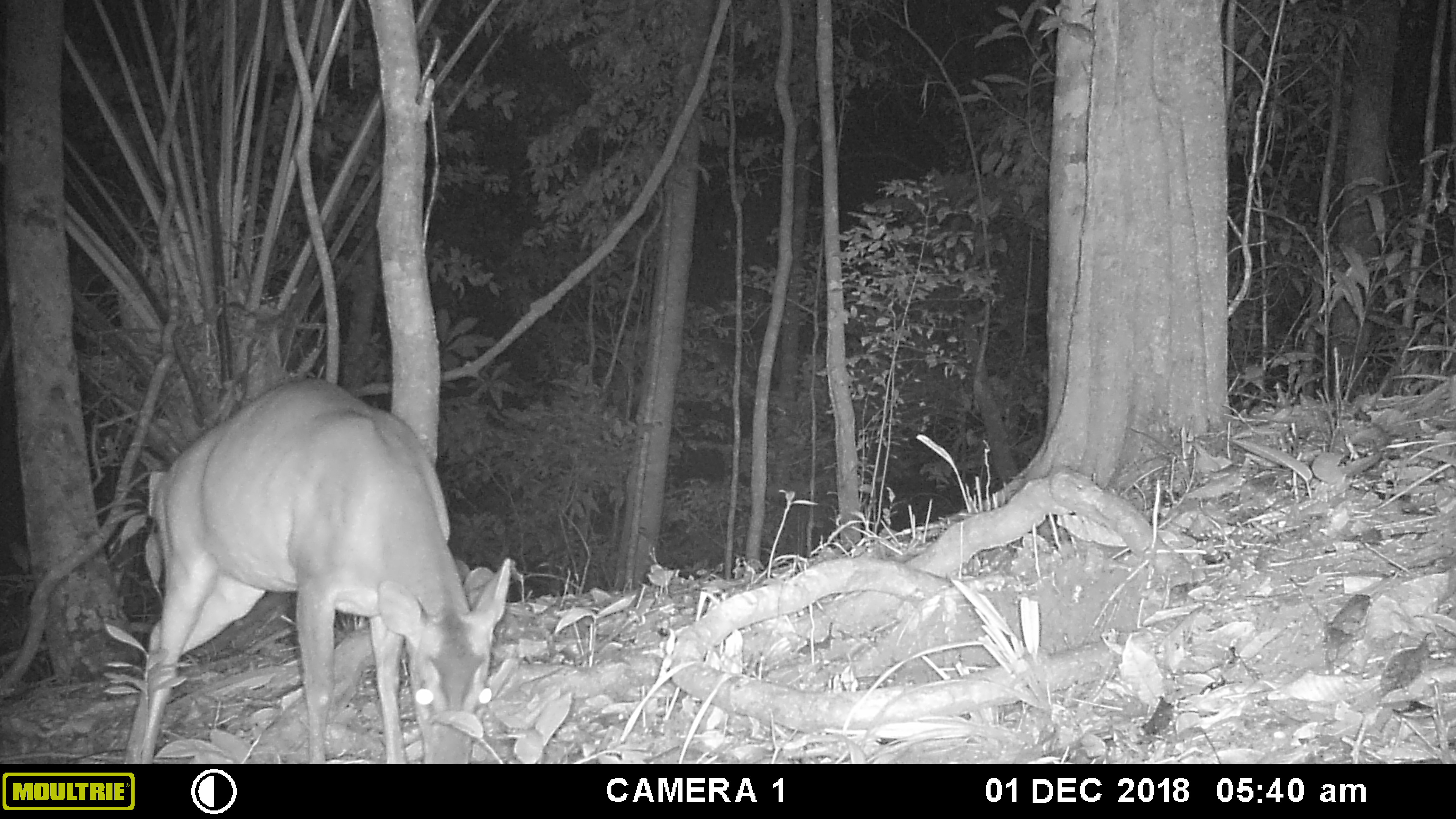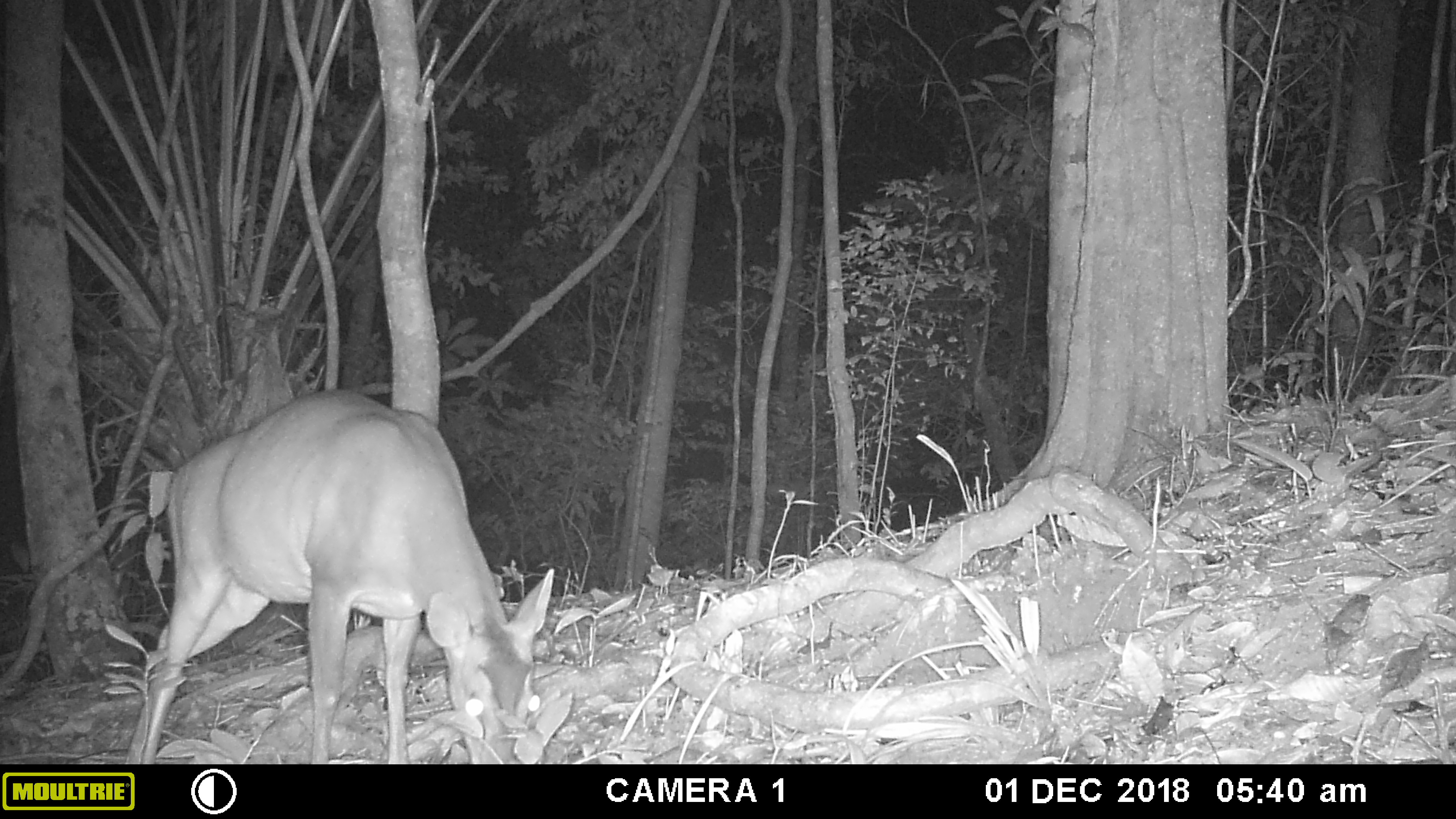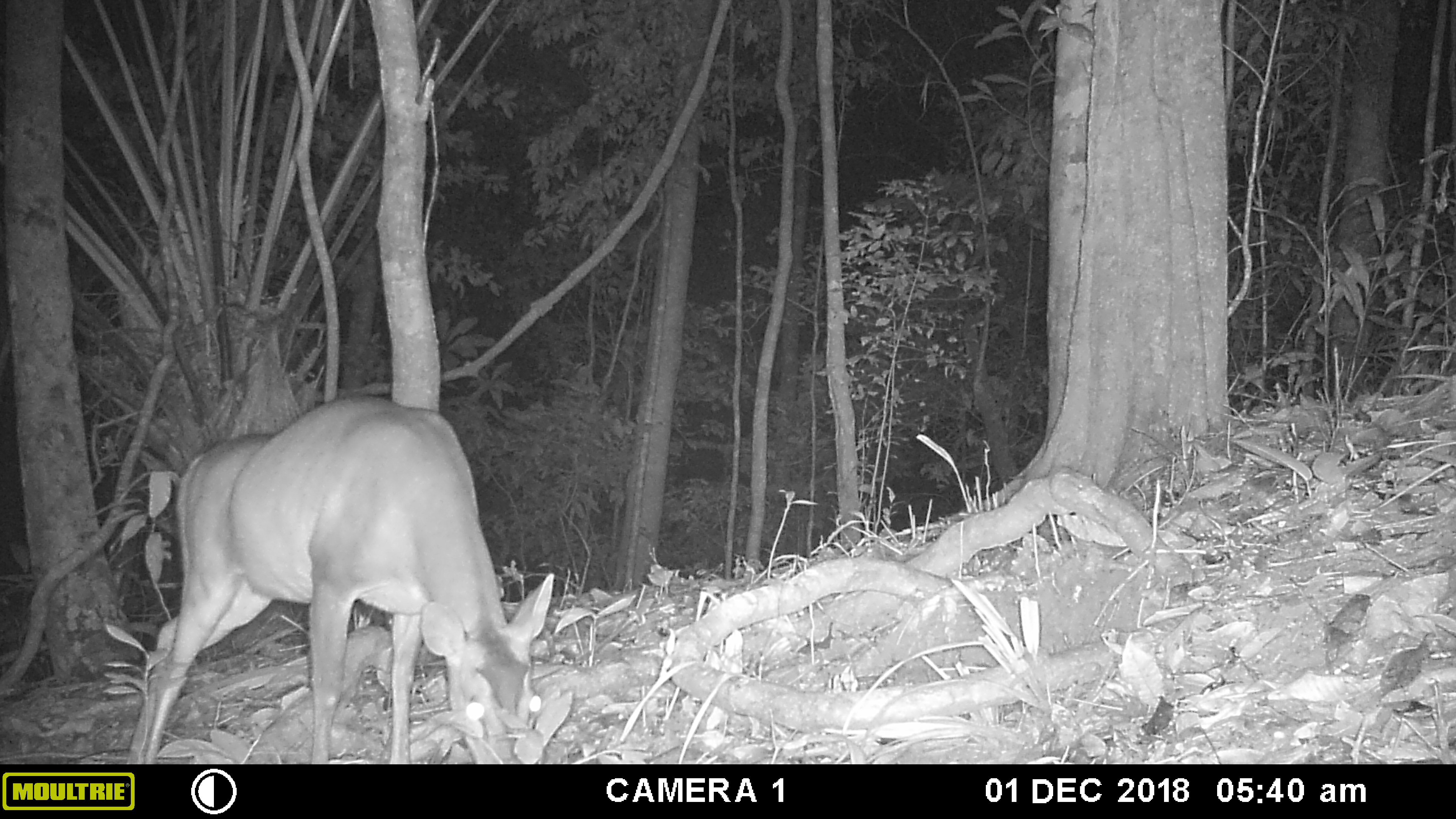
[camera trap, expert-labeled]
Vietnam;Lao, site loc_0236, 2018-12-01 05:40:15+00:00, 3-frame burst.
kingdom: Animalia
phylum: Chordata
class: Mammalia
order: Artiodactyla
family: Cervidae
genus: Muntiacus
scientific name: Muntiacus vuquangensis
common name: large-antlered muntjac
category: large antlered muntjac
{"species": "large antlered muntjac (large-antlered muntjac) (Muntiacus vuquangensis)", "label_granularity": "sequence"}